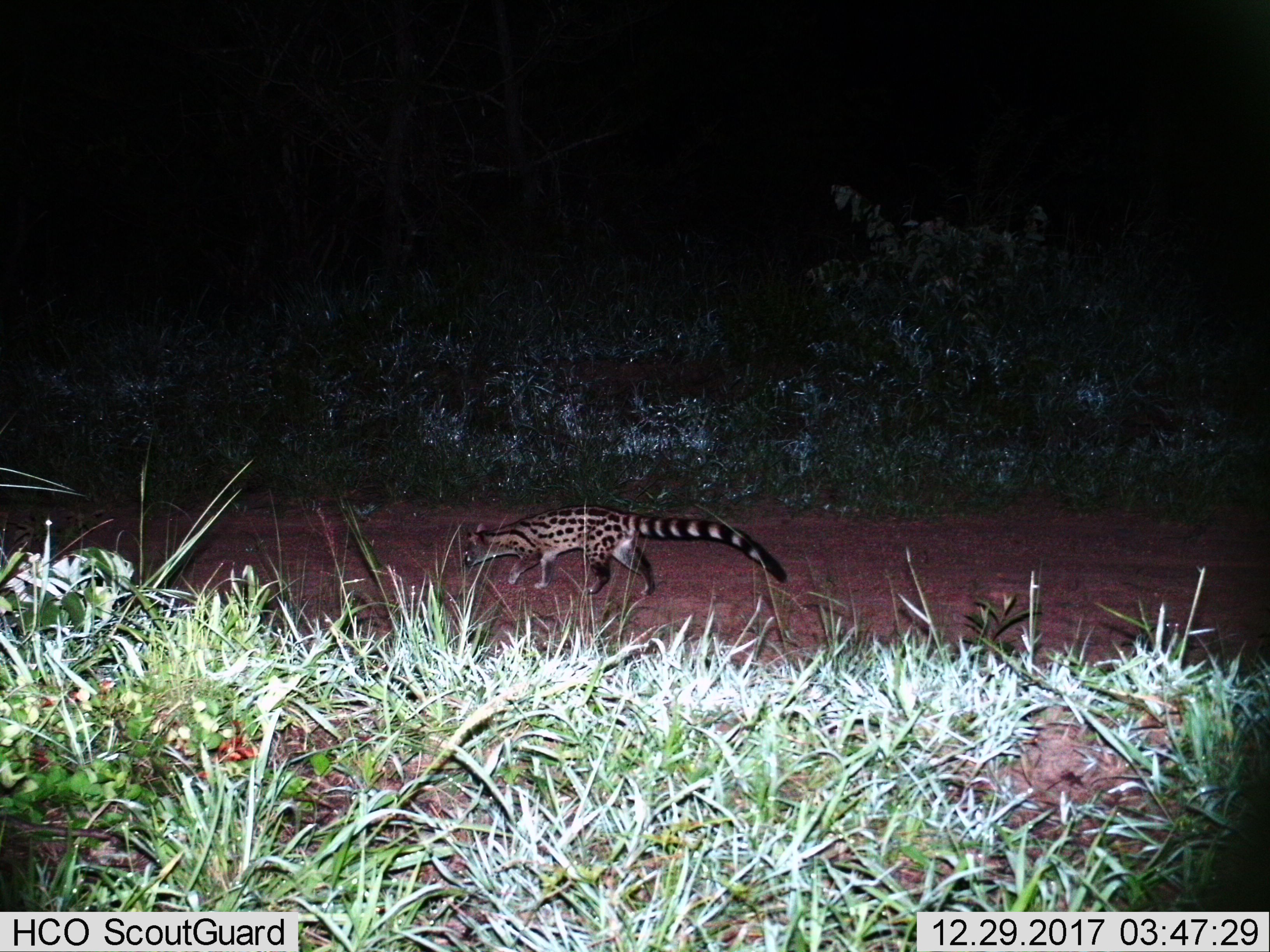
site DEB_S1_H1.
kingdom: Animalia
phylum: Chordata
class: Mammalia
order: Carnivora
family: Viverridae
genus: Genetta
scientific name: Genetta genetta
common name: small-spotted genet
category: genetcommonsmallspotted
Genetcommonsmallspotted (small-spotted genet) (Genetta genetta), count 1. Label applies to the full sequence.